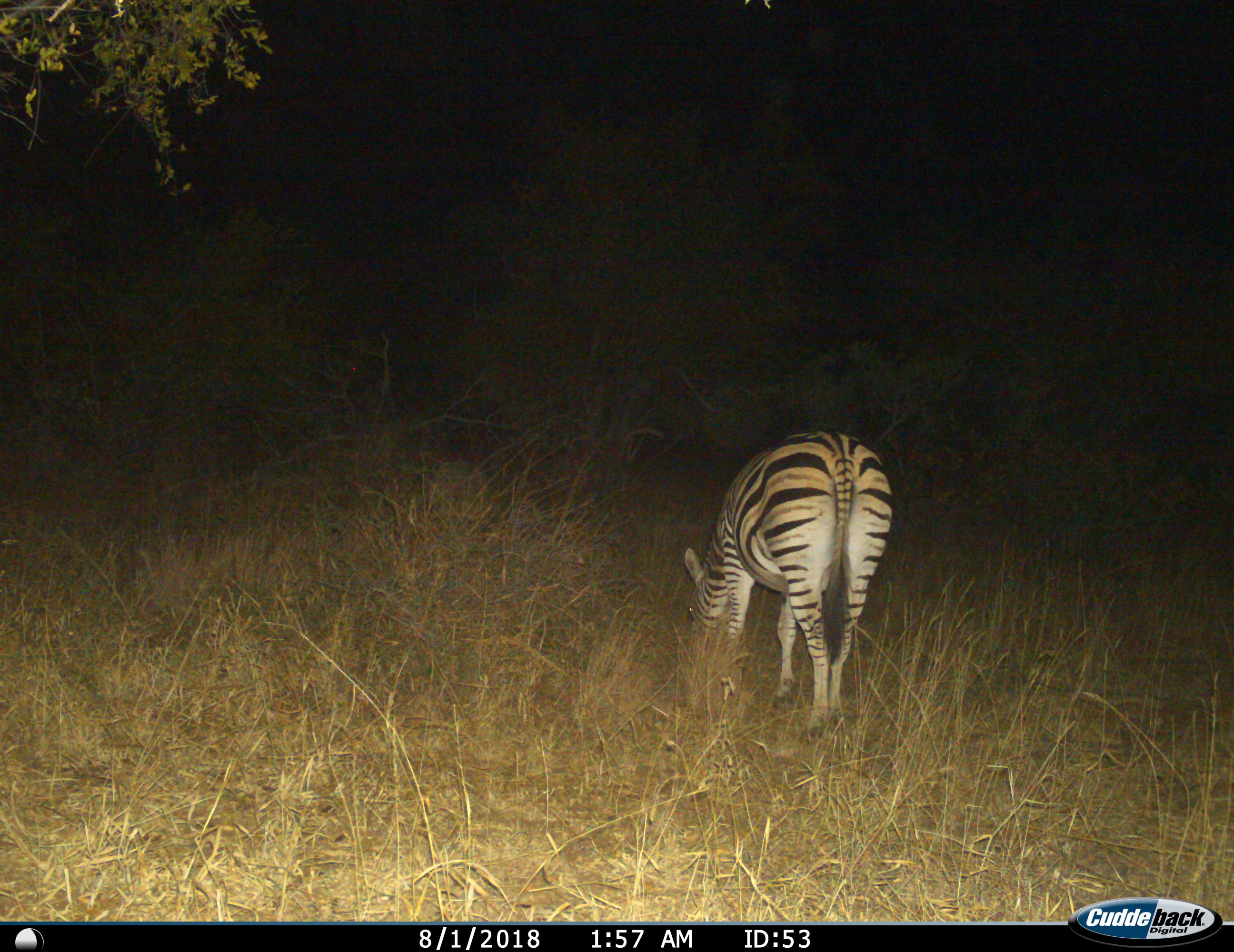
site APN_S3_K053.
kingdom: Animalia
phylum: Chordata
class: Mammalia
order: Perissodactyla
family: Equidae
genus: Equus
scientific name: Equus quagga burchellii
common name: burchell's zebra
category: zebraburchells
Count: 1.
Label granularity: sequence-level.